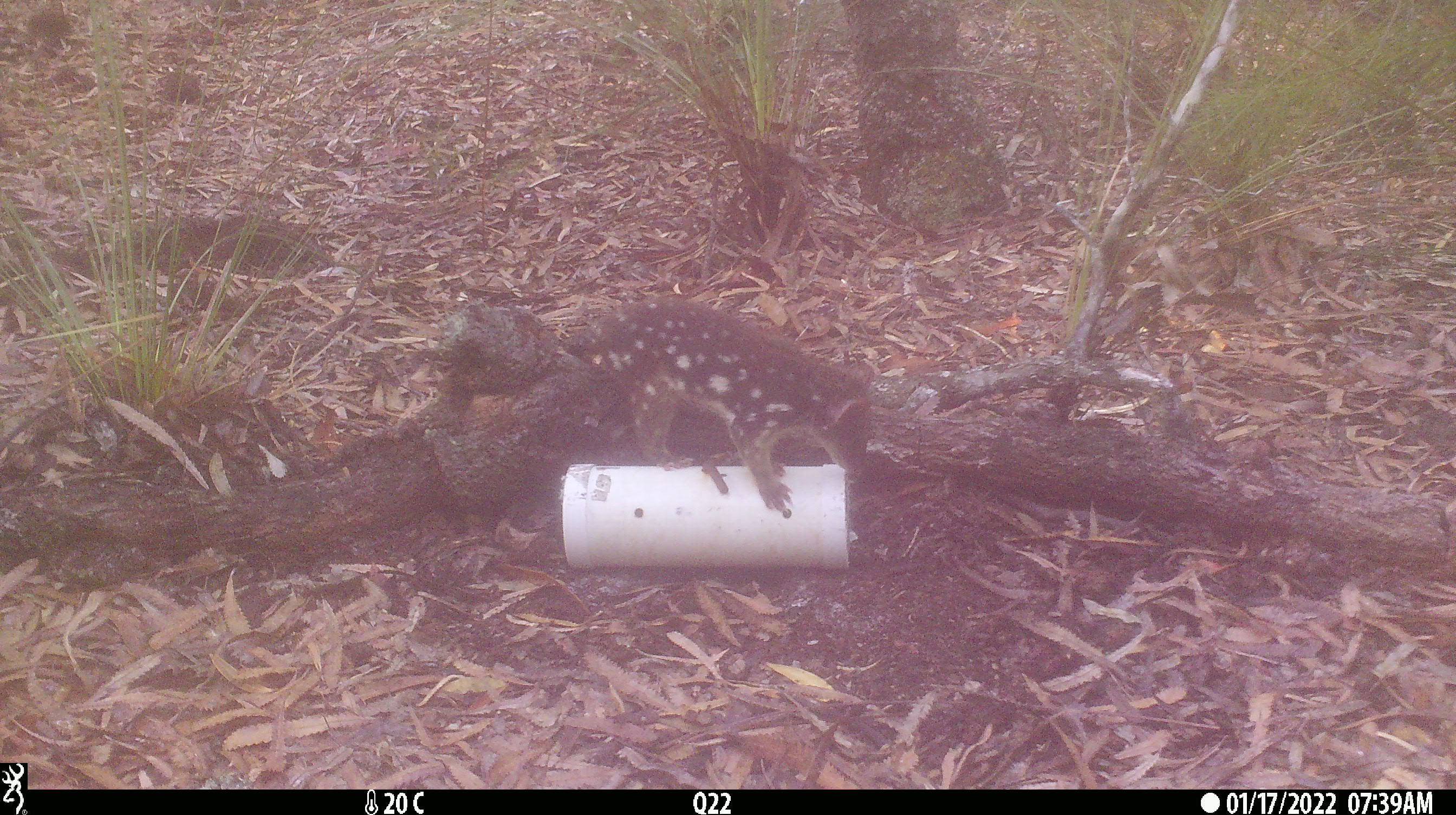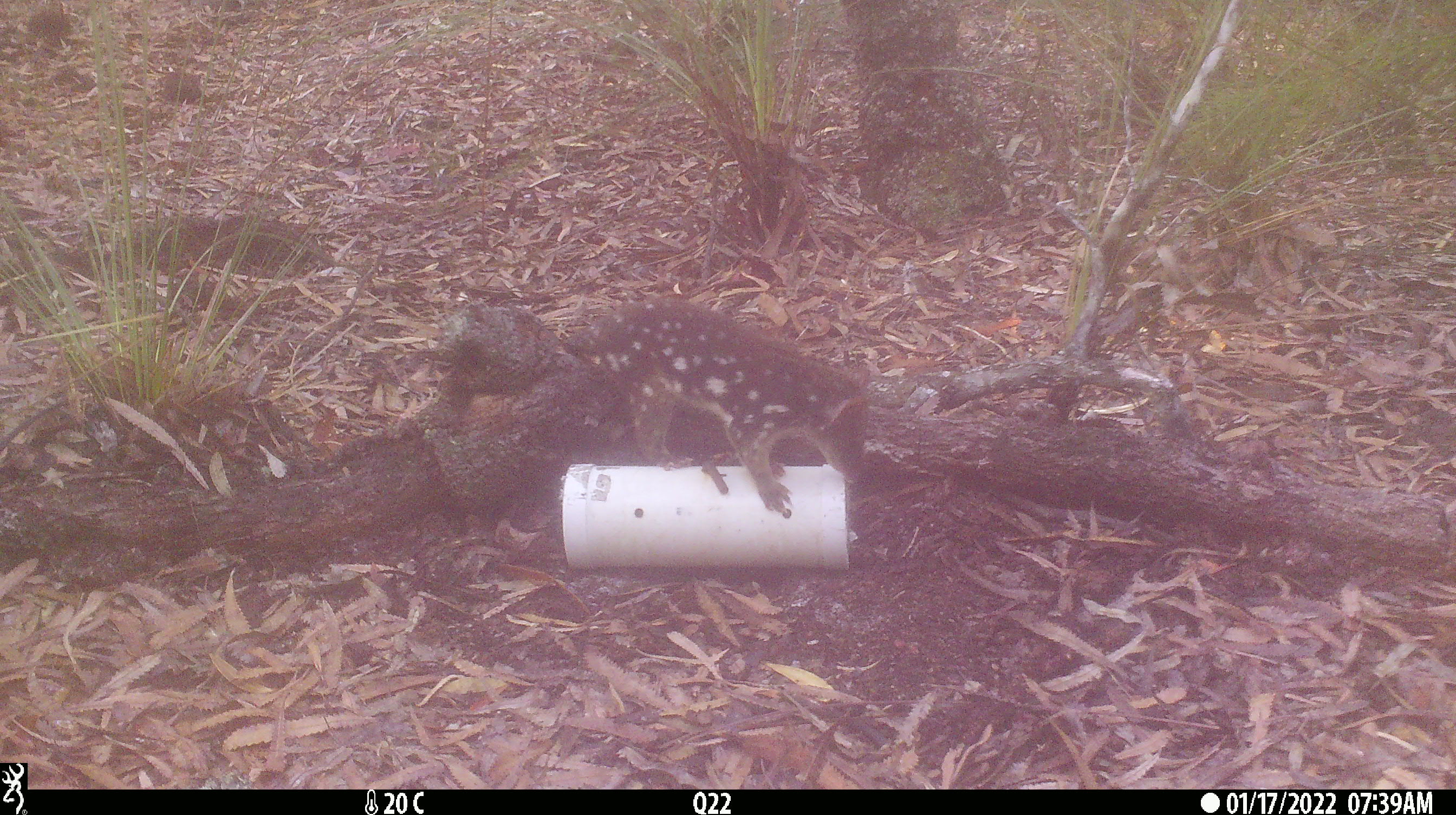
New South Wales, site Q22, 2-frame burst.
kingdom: Animalia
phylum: Chordata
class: Mammalia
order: Dasyuromorphia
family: Dasyuridae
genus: Dasyurus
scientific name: Dasyurus maculatus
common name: spotted-tailed quoll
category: quoll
Quoll (spotted-tailed quoll) (Dasyurus maculatus).